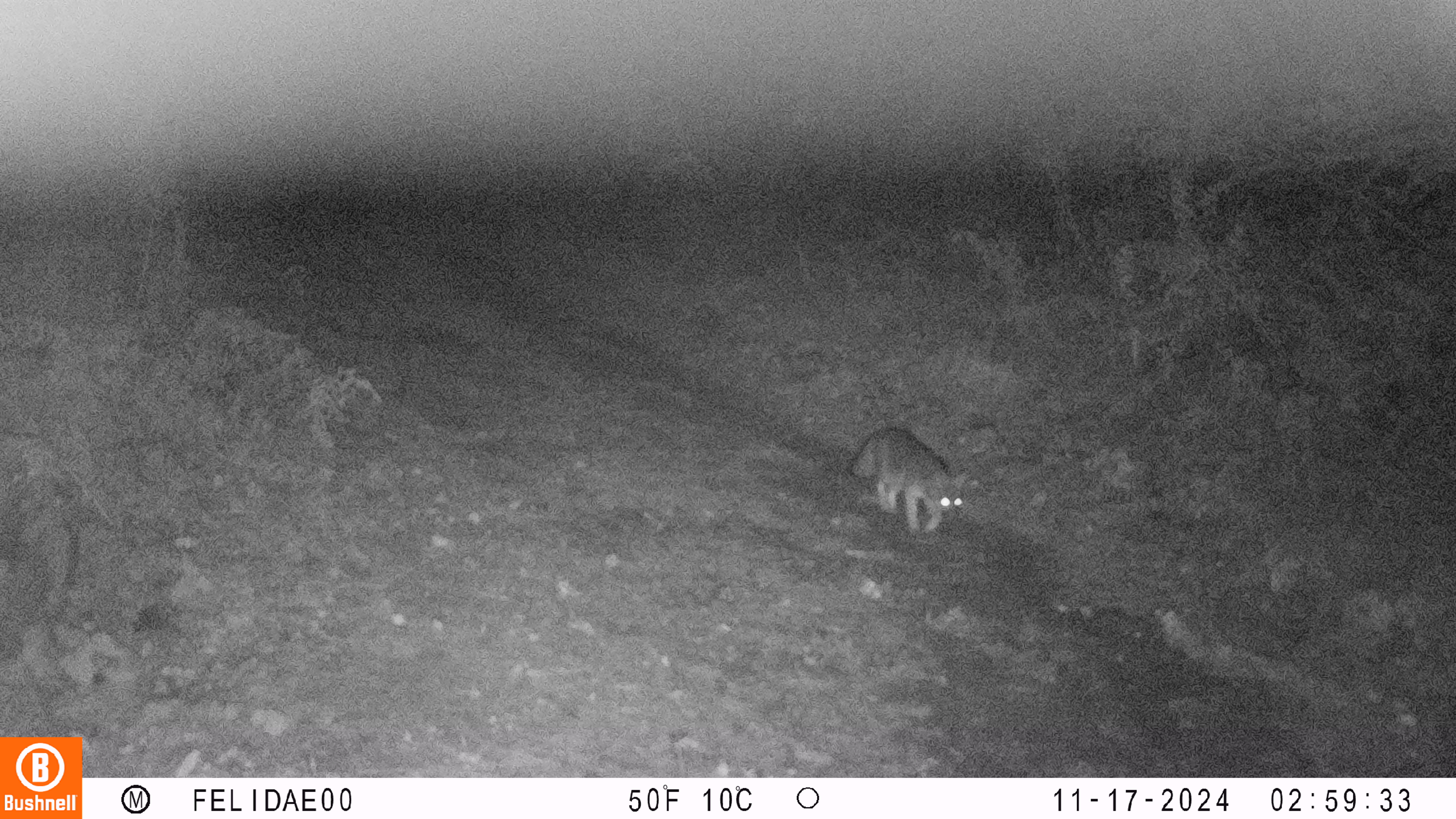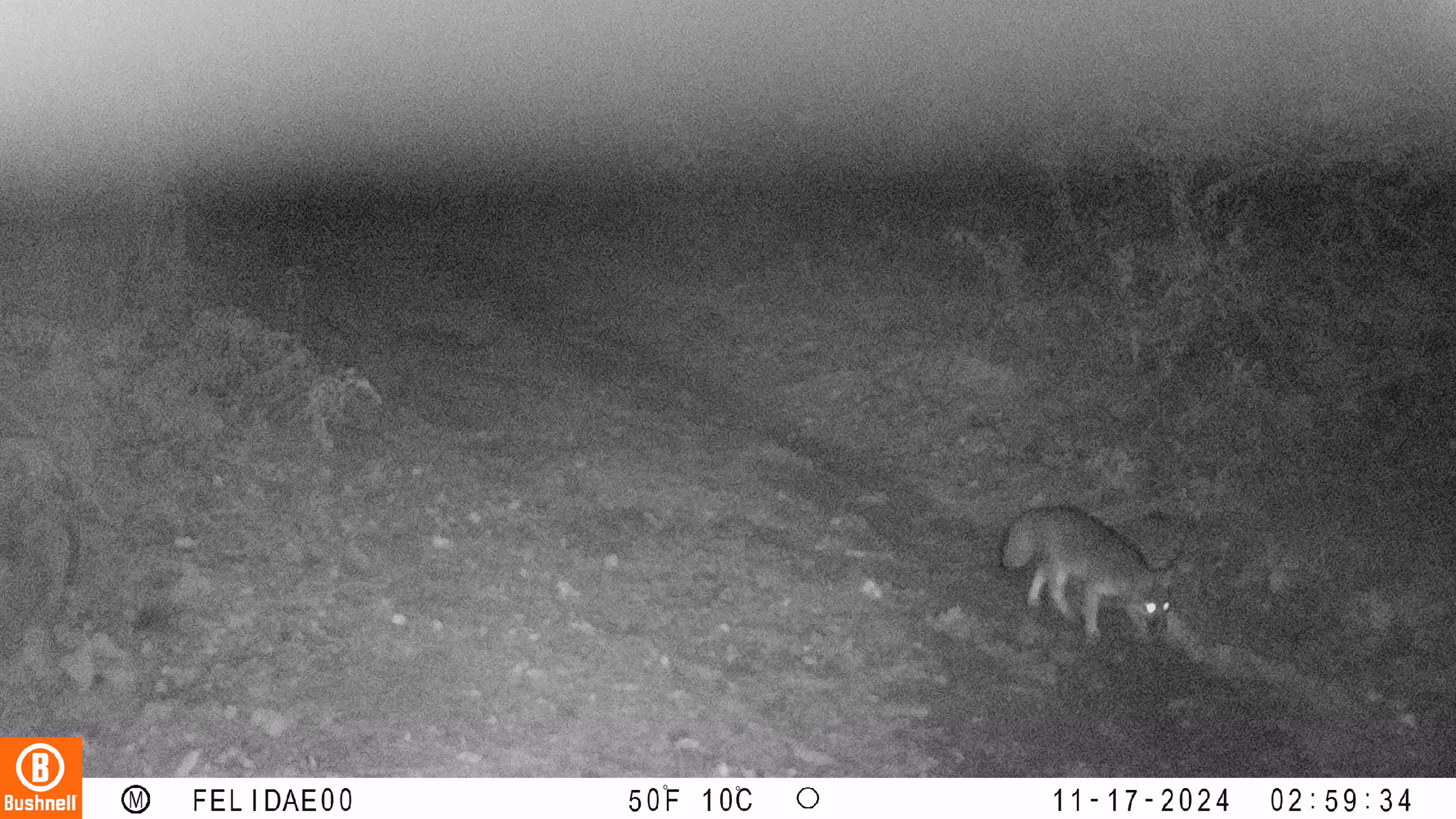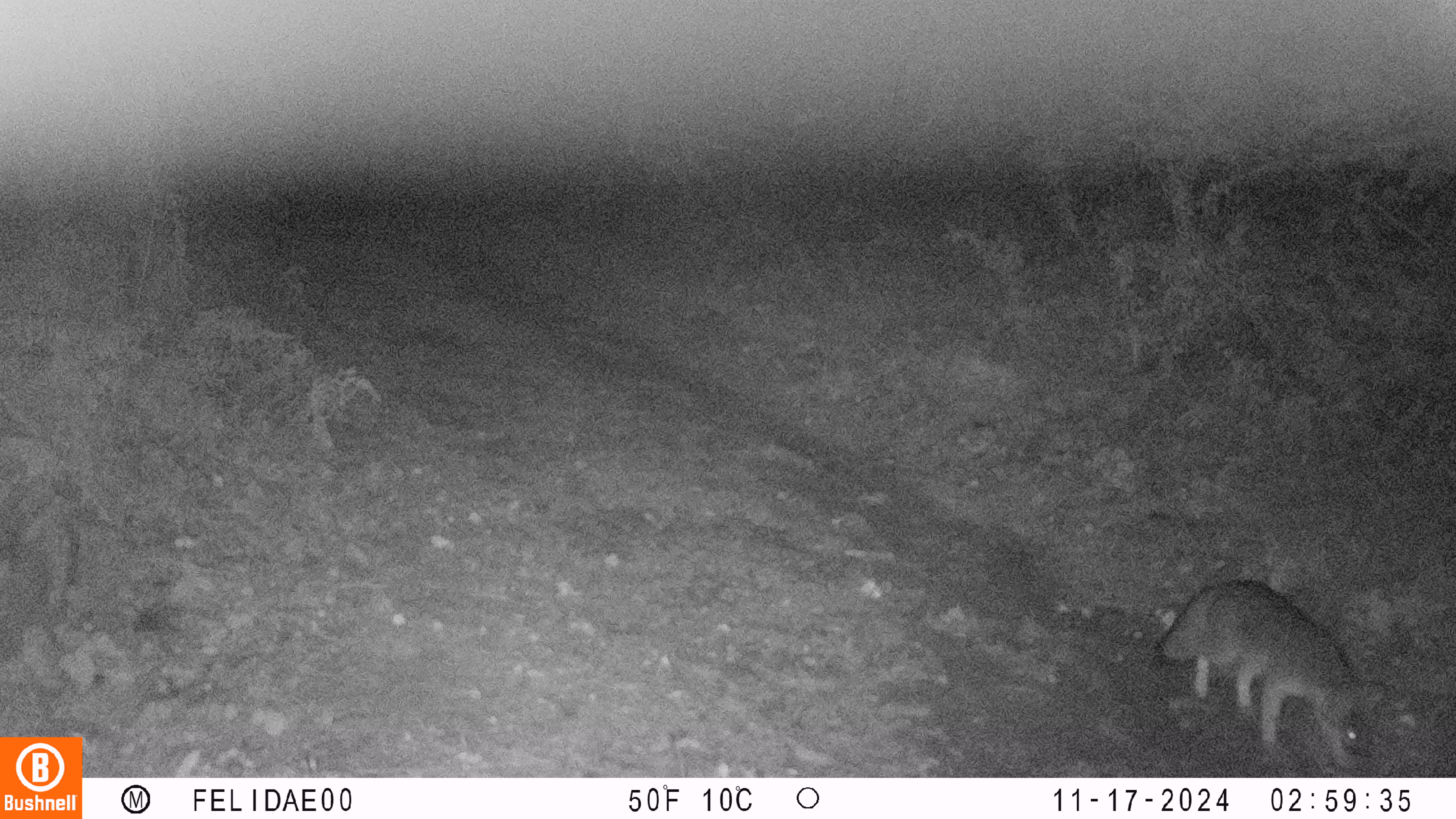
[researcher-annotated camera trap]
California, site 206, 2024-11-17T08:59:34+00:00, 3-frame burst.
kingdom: Animalia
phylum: Chordata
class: Mammalia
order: Carnivora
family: Canidae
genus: Urocyon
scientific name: Urocyon cinereoargenteus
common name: gray fox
Gray fox (Urocyon cinereoargenteus).